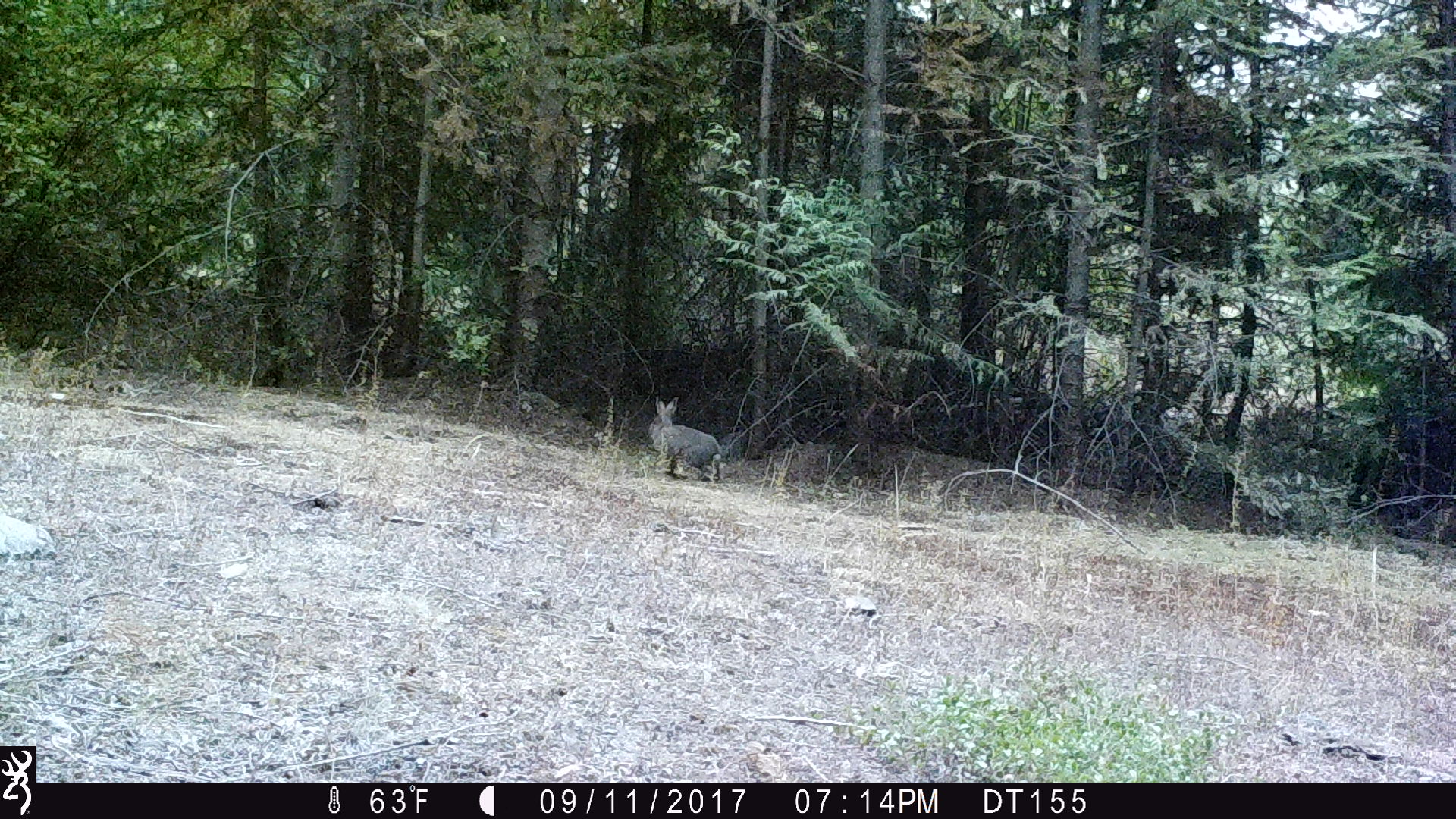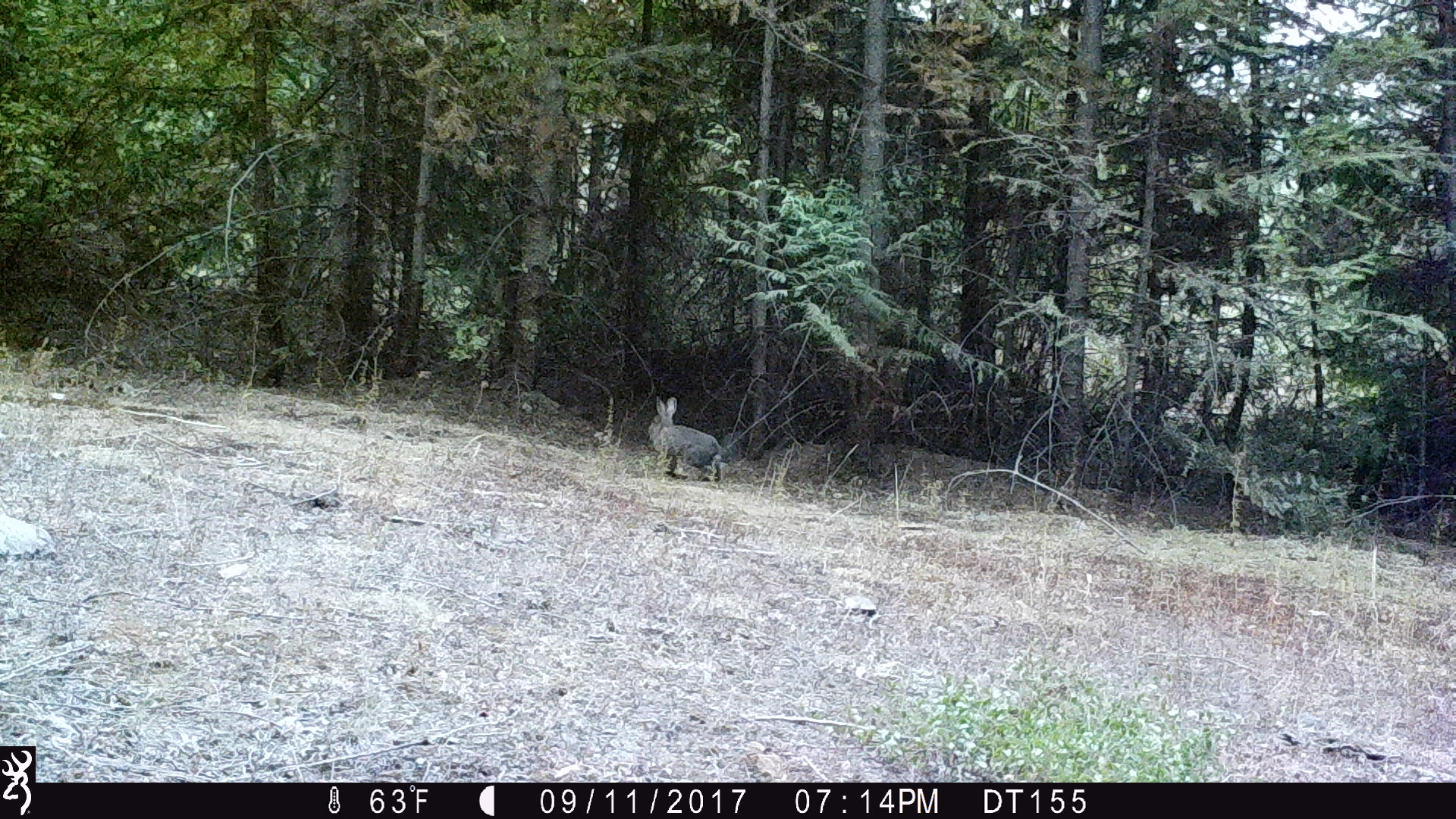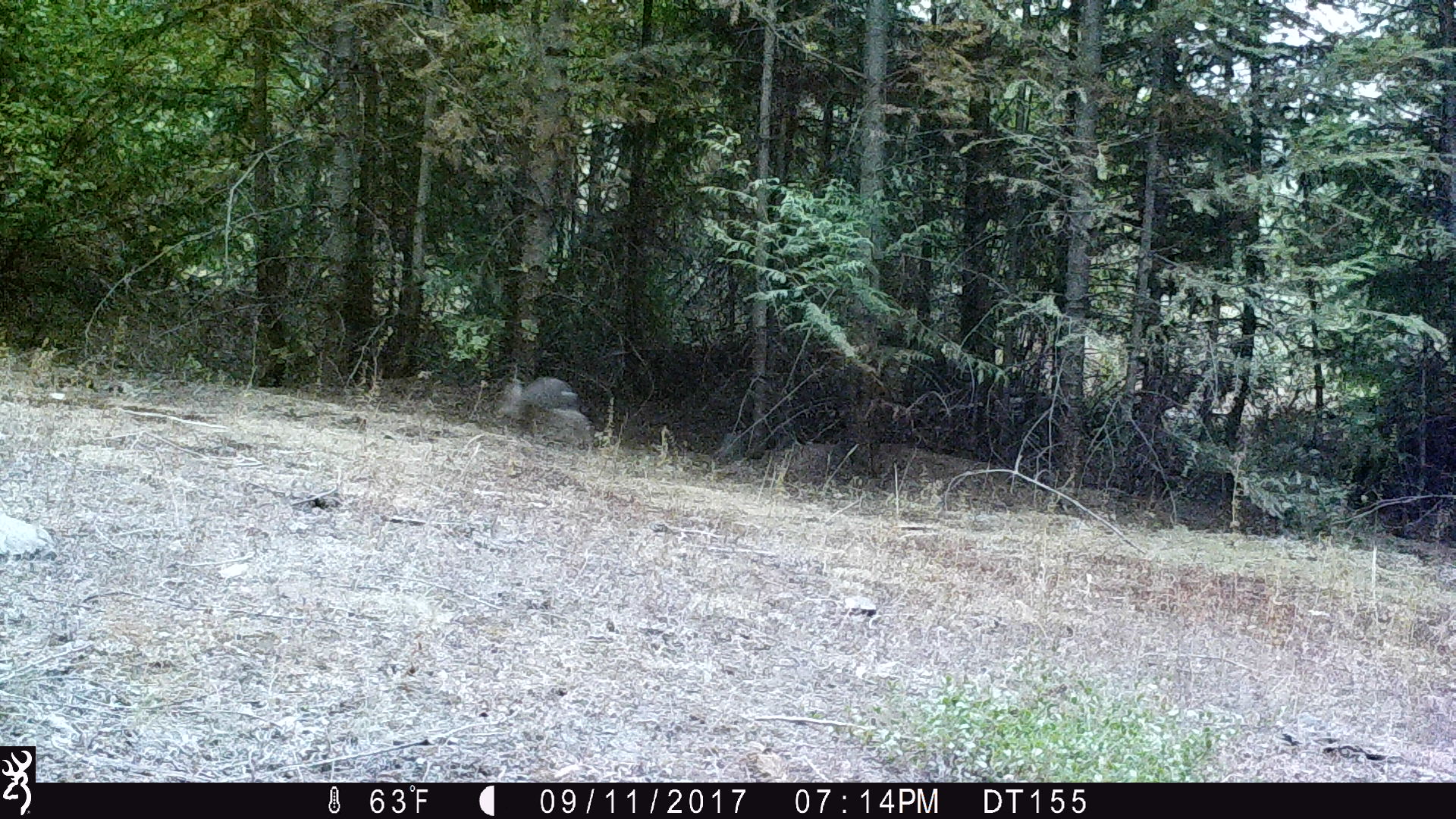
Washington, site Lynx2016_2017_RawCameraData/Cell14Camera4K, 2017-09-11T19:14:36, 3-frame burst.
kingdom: Animalia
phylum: Chordata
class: Mammalia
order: Lagomorpha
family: Leporidae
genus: Lepus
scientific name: Lepus americanus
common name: snowshoe hare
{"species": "Lepus americanus (snowshoe hare)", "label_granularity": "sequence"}